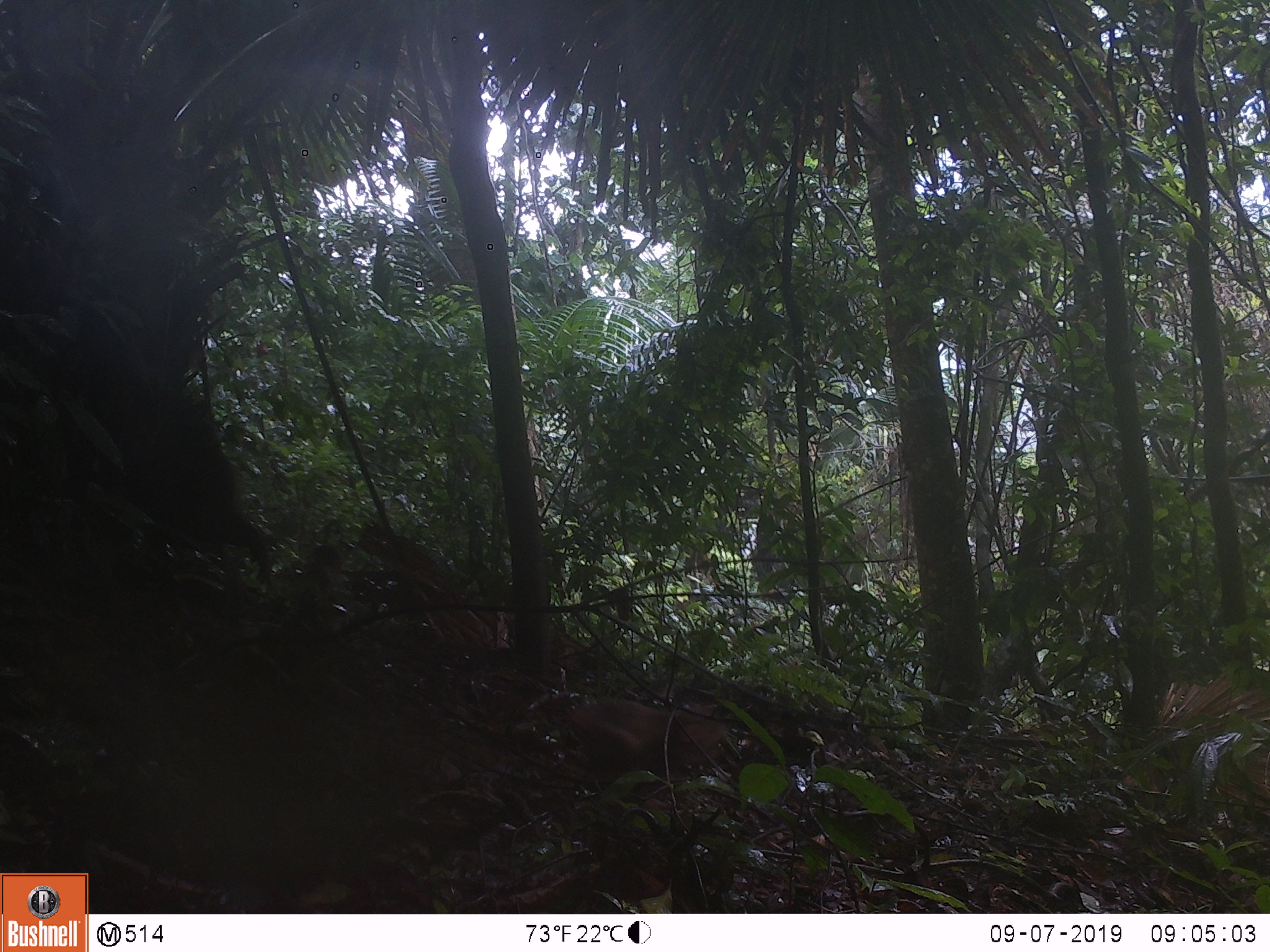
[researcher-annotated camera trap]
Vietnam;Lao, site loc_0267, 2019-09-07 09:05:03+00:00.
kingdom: Animalia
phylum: Chordata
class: Mammalia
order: Primates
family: Cercopithecidae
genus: Macaca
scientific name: Macaca arctoides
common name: stump-tailed macaque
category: stump tailed macaque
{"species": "stump tailed macaque (stump-tailed macaque) (Macaca arctoides)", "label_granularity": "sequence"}